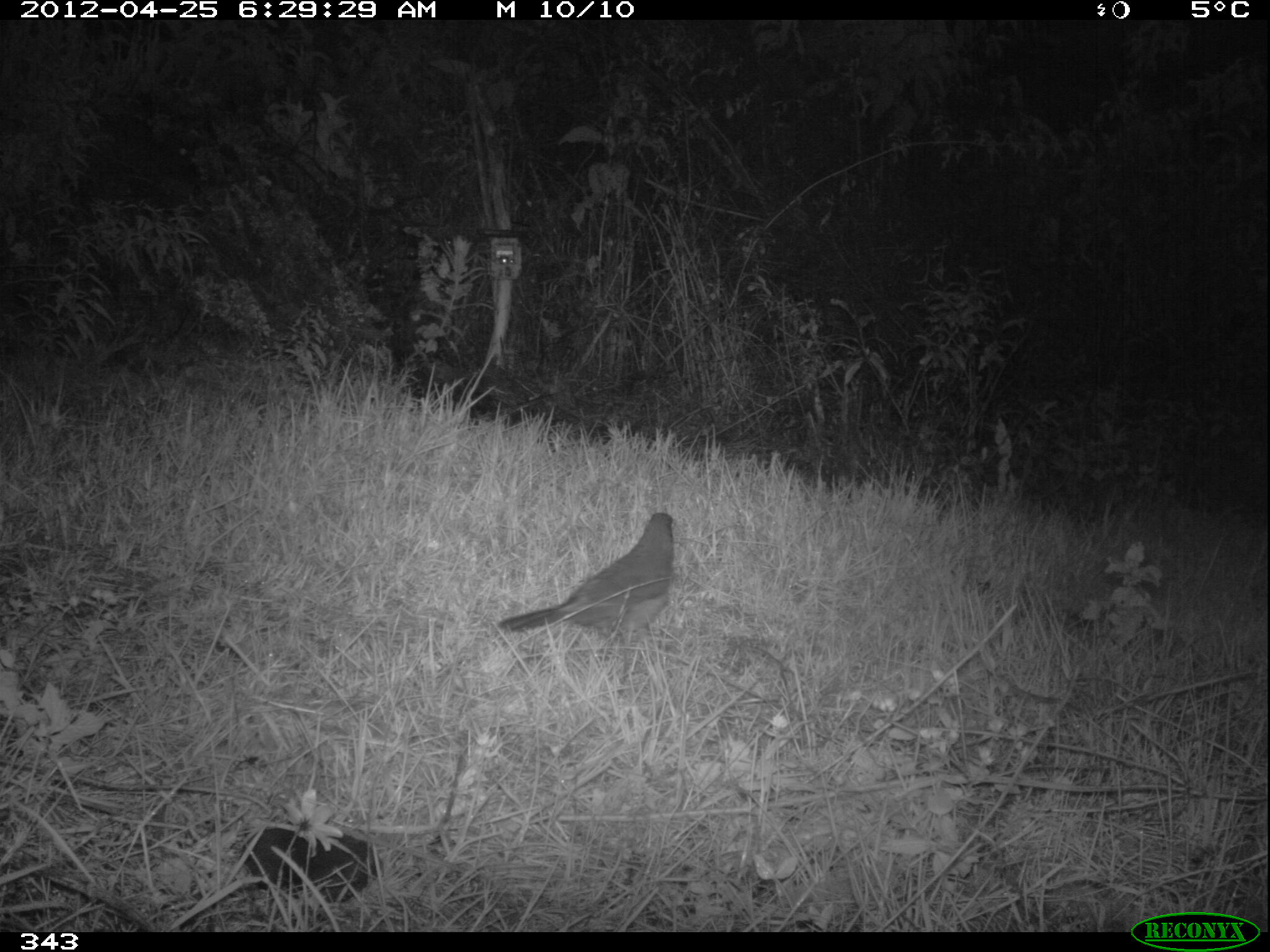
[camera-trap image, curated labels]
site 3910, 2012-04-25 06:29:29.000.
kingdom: Animalia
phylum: Chordata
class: Aves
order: Passeriformes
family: Turdidae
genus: Turdus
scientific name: Turdus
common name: true thrushes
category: turdus sp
Turdus sp (true thrushes) (Turdus).